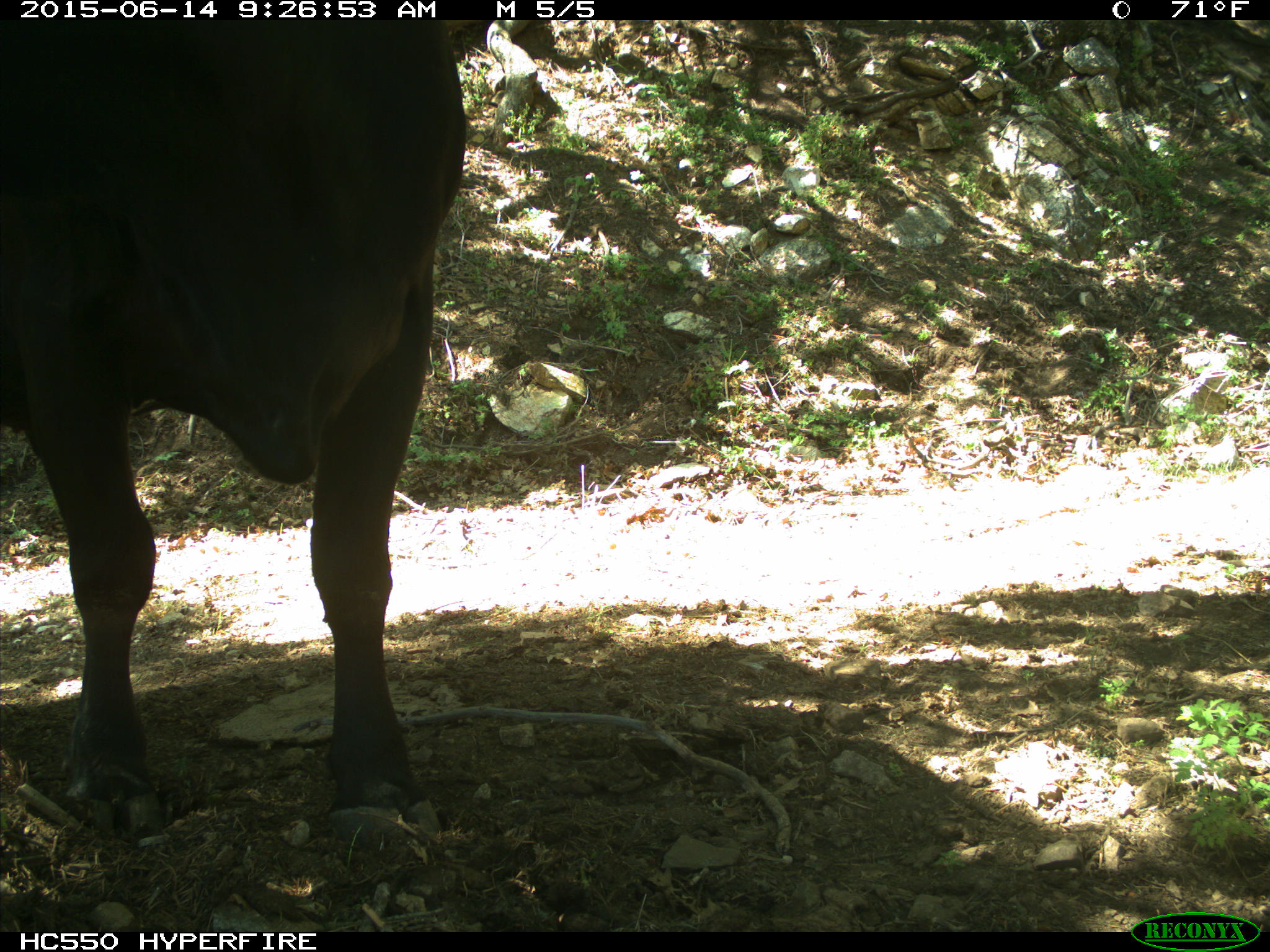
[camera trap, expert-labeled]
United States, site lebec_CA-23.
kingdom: Animalia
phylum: Chordata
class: Mammalia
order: Artiodactyla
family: Bovidae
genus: Bos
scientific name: Bos taurus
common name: domestic cow